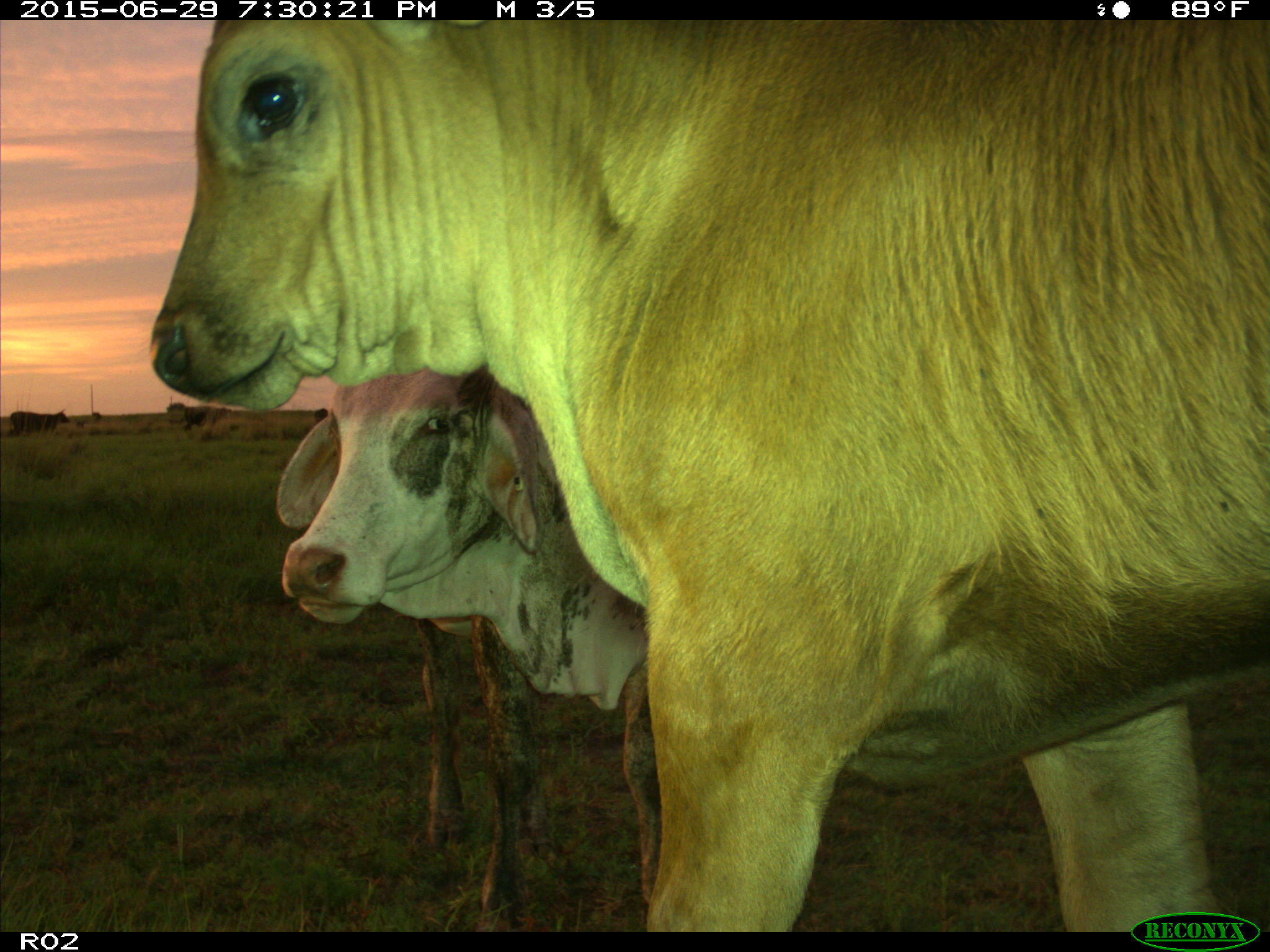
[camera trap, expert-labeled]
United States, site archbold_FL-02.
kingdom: Animalia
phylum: Chordata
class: Mammalia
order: Artiodactyla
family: Bovidae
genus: Bos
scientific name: Bos taurus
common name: domestic cow